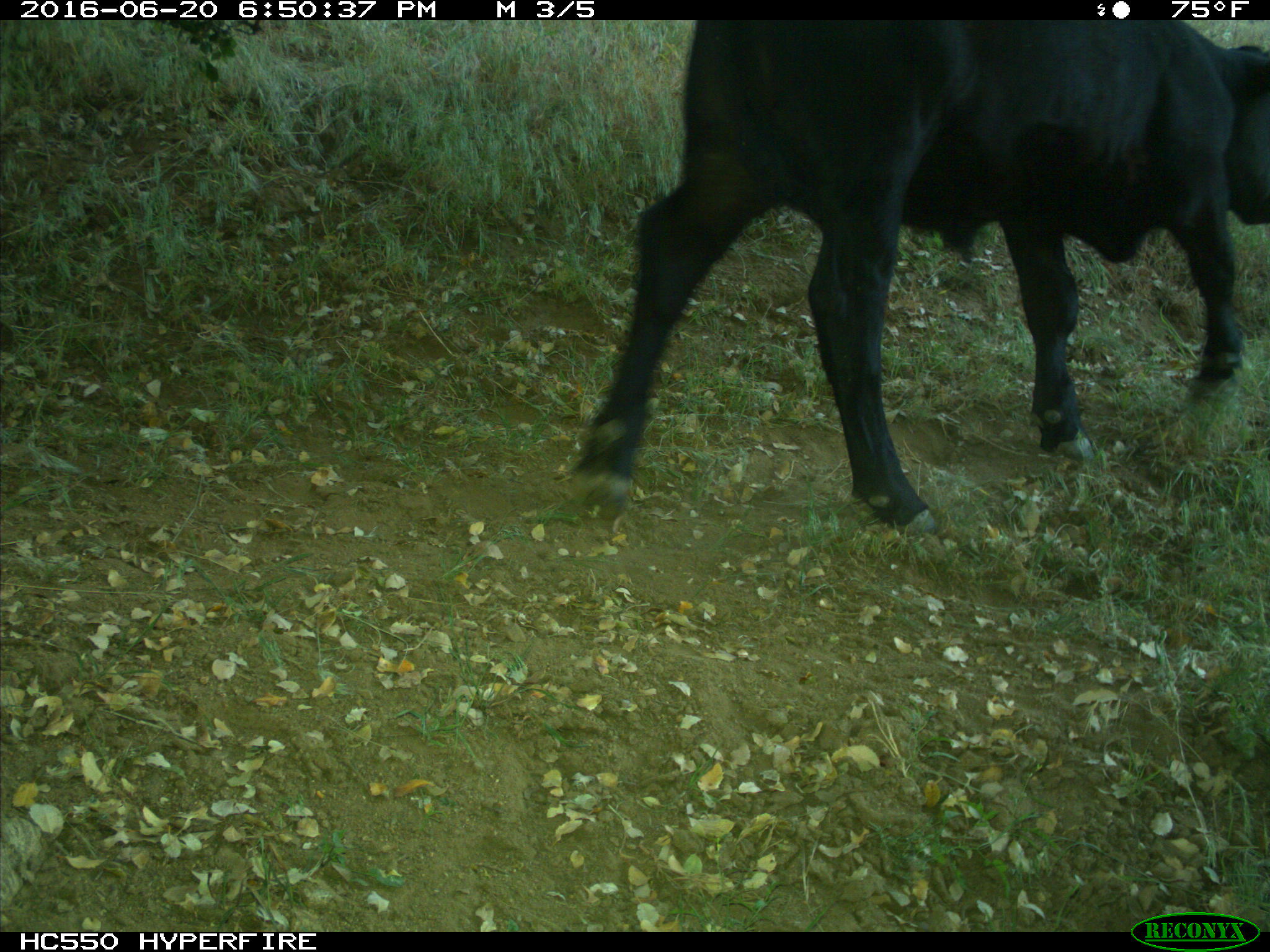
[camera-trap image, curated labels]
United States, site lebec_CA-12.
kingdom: Animalia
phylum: Chordata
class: Mammalia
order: Artiodactyla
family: Bovidae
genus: Bos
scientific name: Bos taurus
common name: domestic cow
Bos taurus (domestic cow).